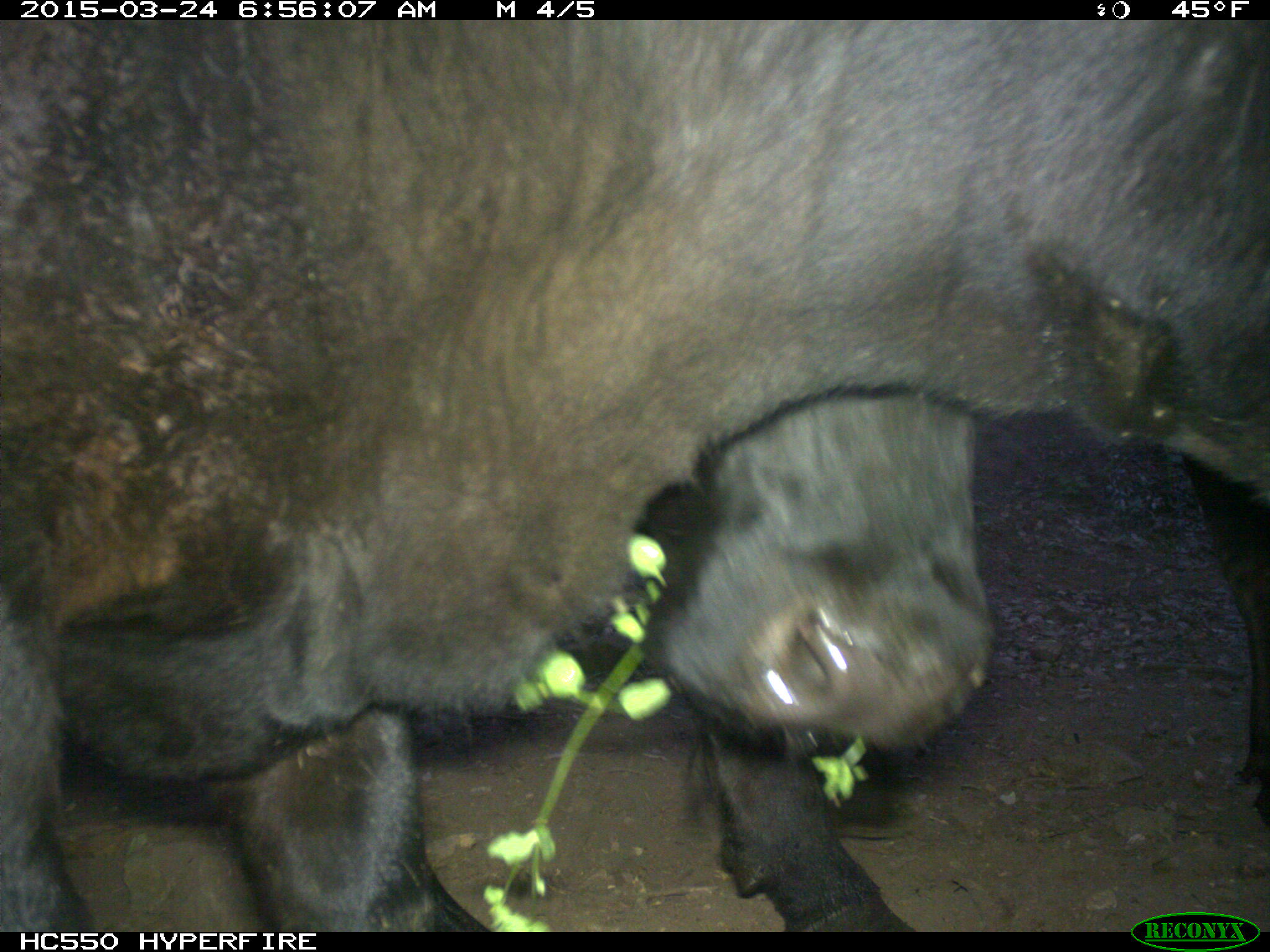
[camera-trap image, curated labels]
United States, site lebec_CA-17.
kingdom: Animalia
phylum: Chordata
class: Mammalia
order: Artiodactyla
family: Bovidae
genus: Bos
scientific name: Bos taurus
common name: domestic cow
Bos taurus (domestic cow).